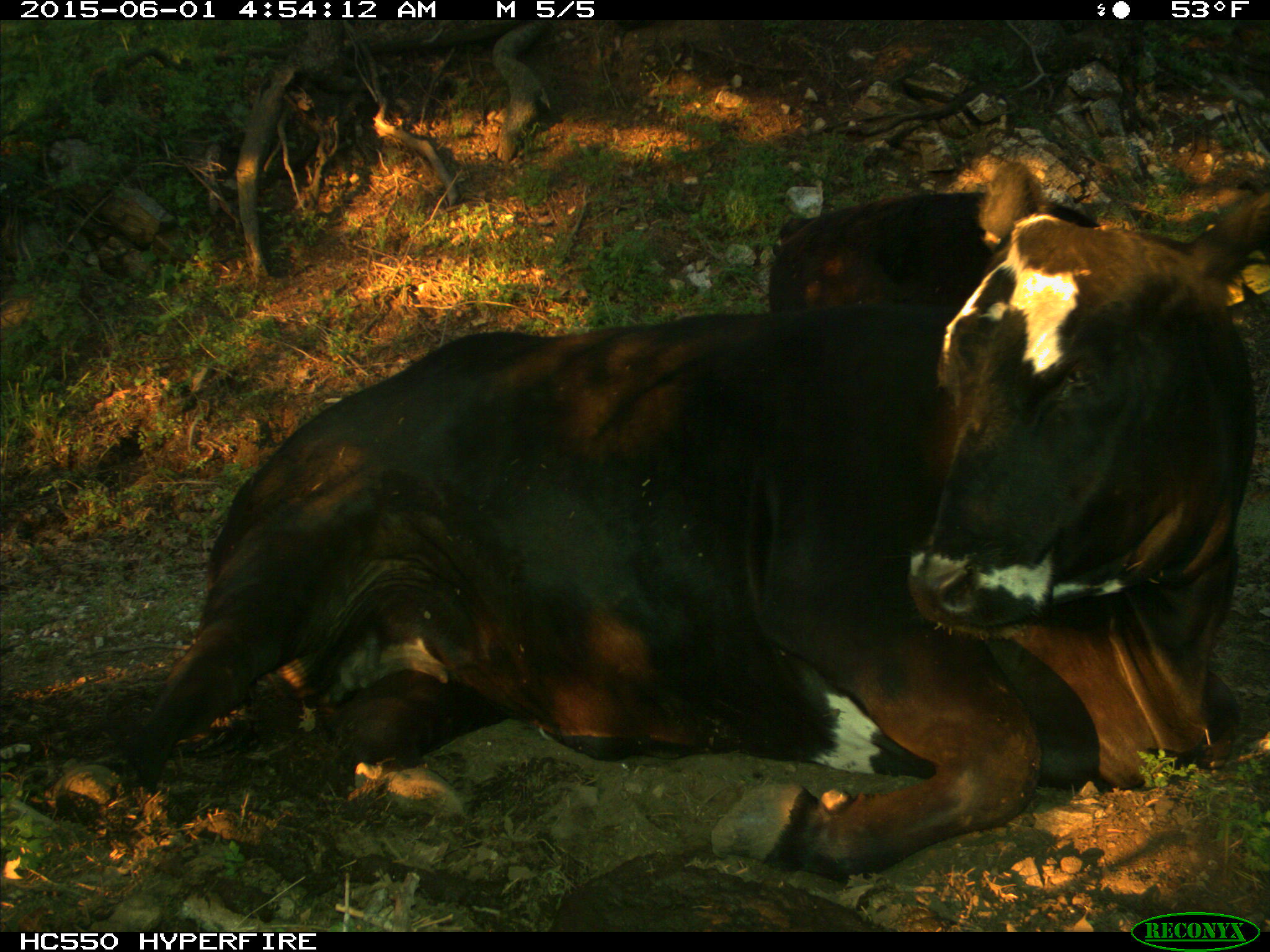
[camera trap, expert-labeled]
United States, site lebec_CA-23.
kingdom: Animalia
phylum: Chordata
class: Mammalia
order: Artiodactyla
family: Bovidae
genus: Bos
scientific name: Bos taurus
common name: domestic cow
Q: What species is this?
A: Bos taurus (domestic cow).